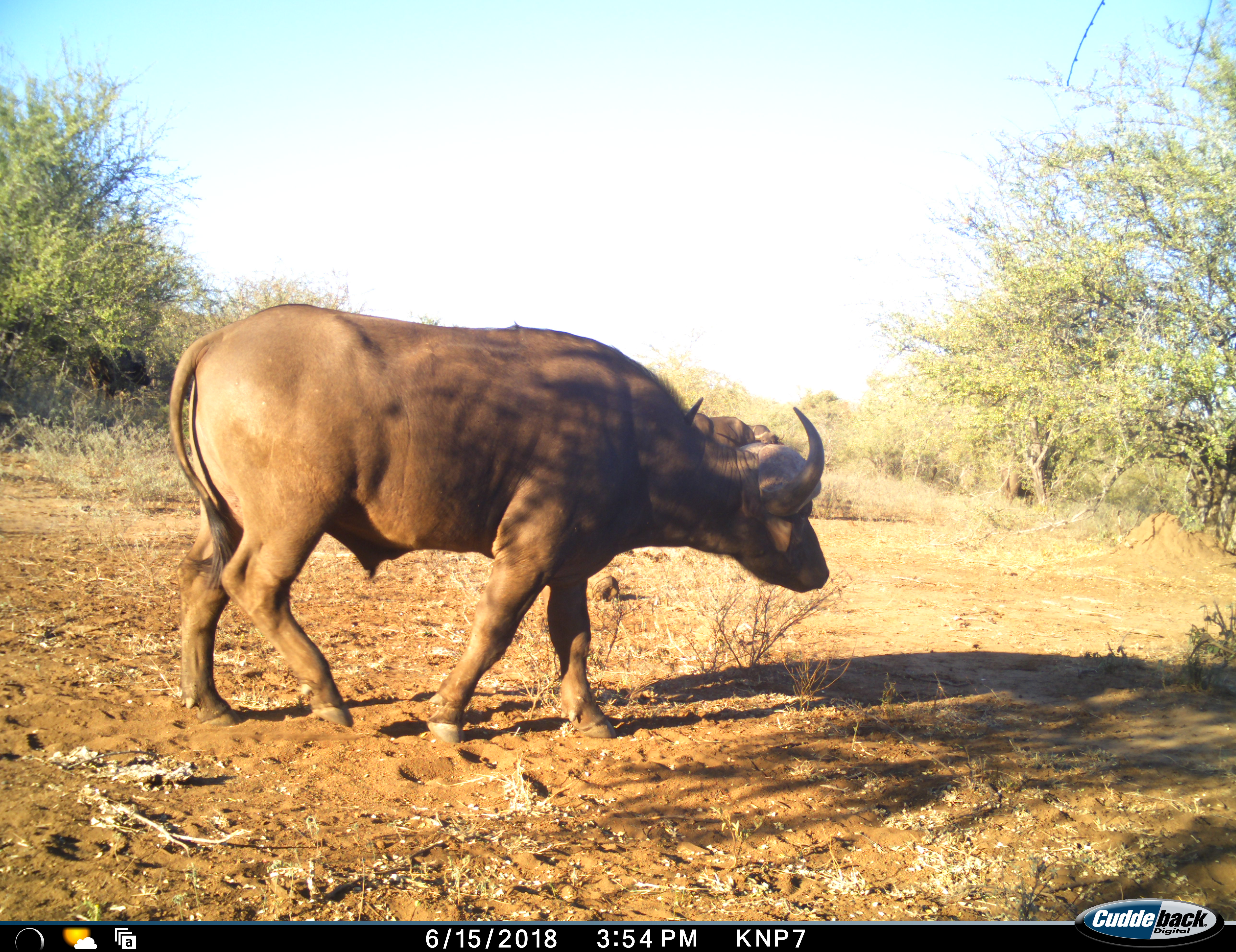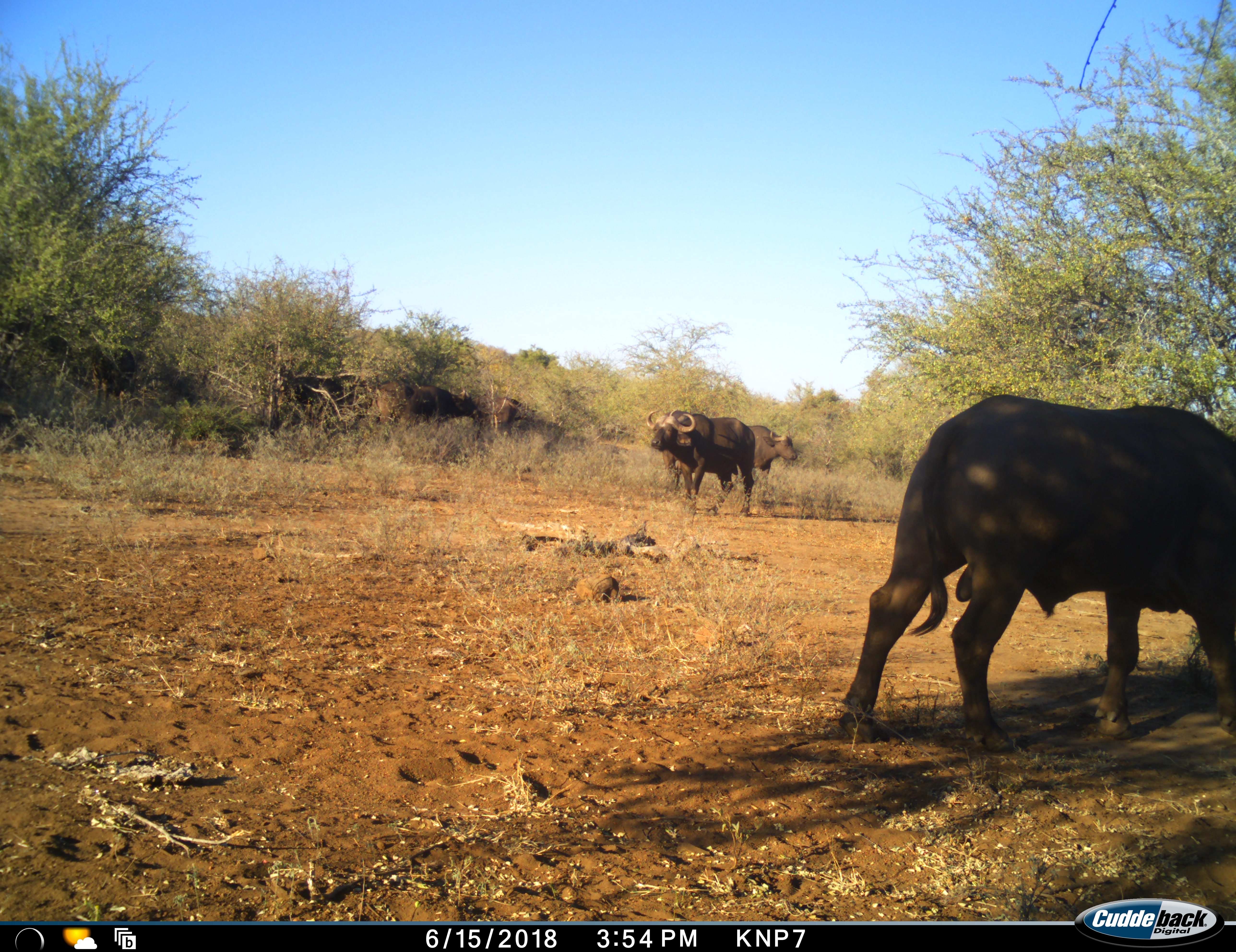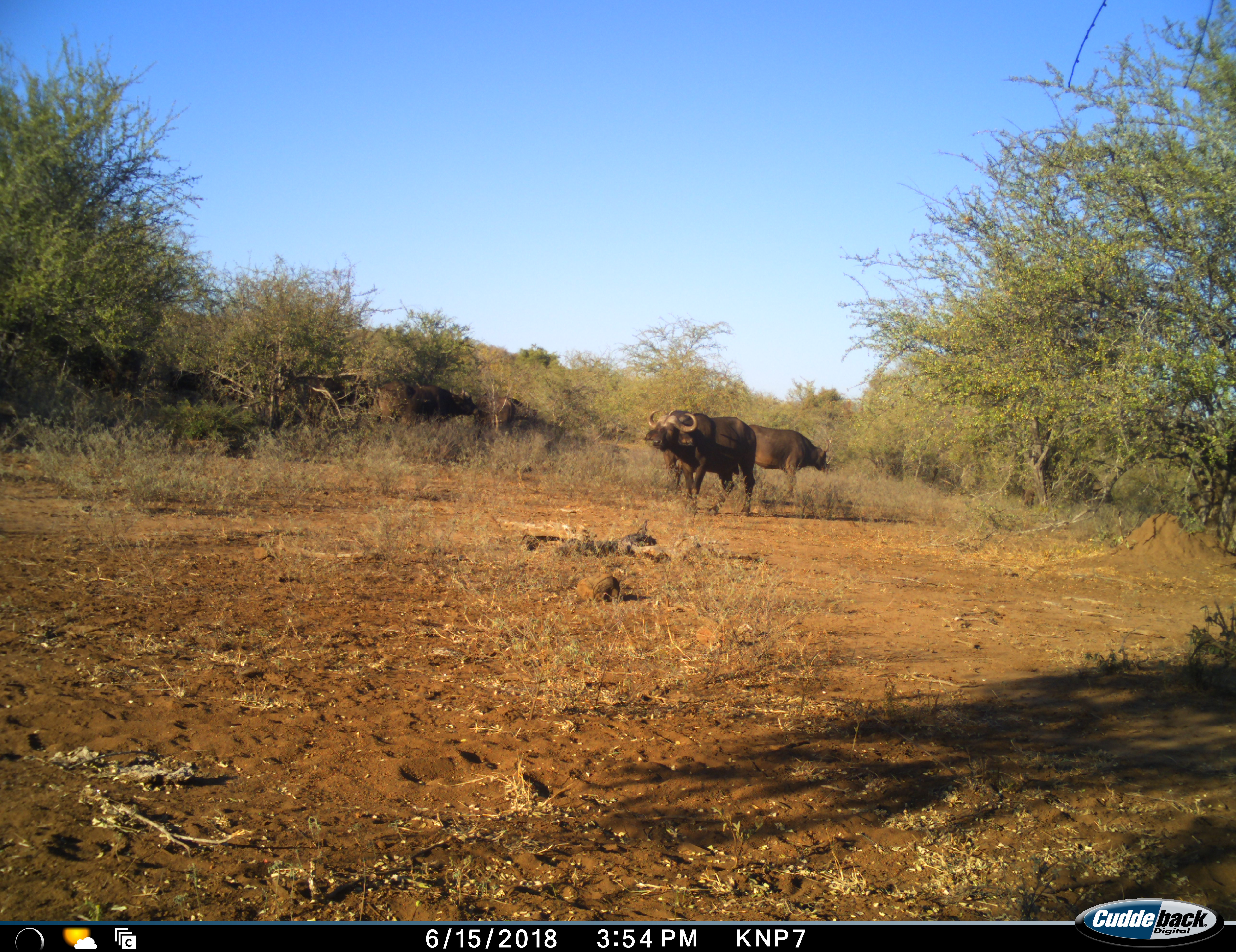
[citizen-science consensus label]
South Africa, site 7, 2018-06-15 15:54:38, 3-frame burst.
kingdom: Animalia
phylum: Chordata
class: Mammalia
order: Artiodactyla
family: Bovidae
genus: Syncerus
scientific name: Syncerus caffer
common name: cape buffalo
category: buffalo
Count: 4.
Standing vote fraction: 60%.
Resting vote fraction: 0%.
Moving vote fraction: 100%.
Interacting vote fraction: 0%.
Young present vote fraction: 0%.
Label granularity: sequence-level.